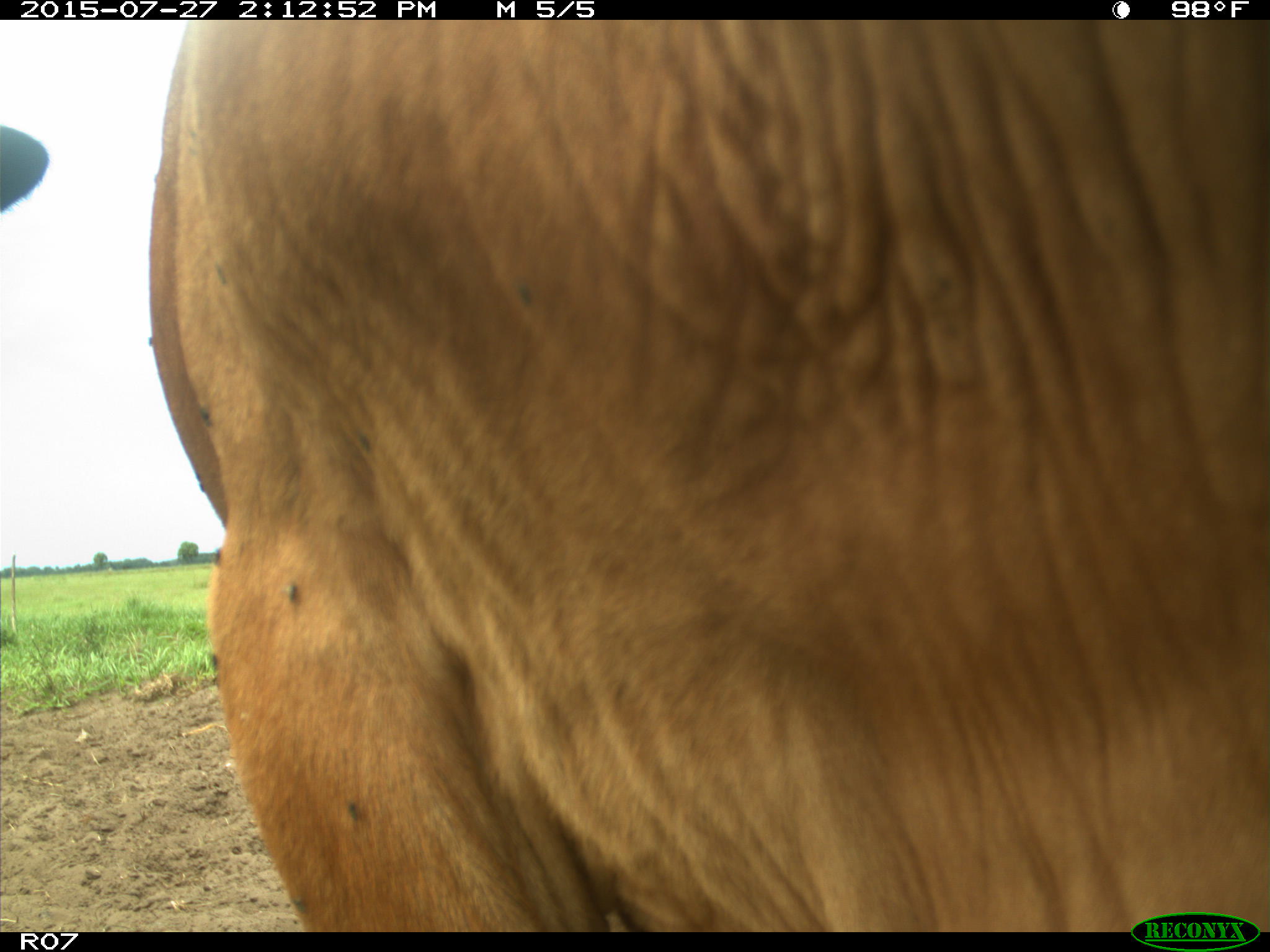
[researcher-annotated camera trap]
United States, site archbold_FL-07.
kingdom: Animalia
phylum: Chordata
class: Mammalia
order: Artiodactyla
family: Bovidae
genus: Bos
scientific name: Bos taurus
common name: domestic cow